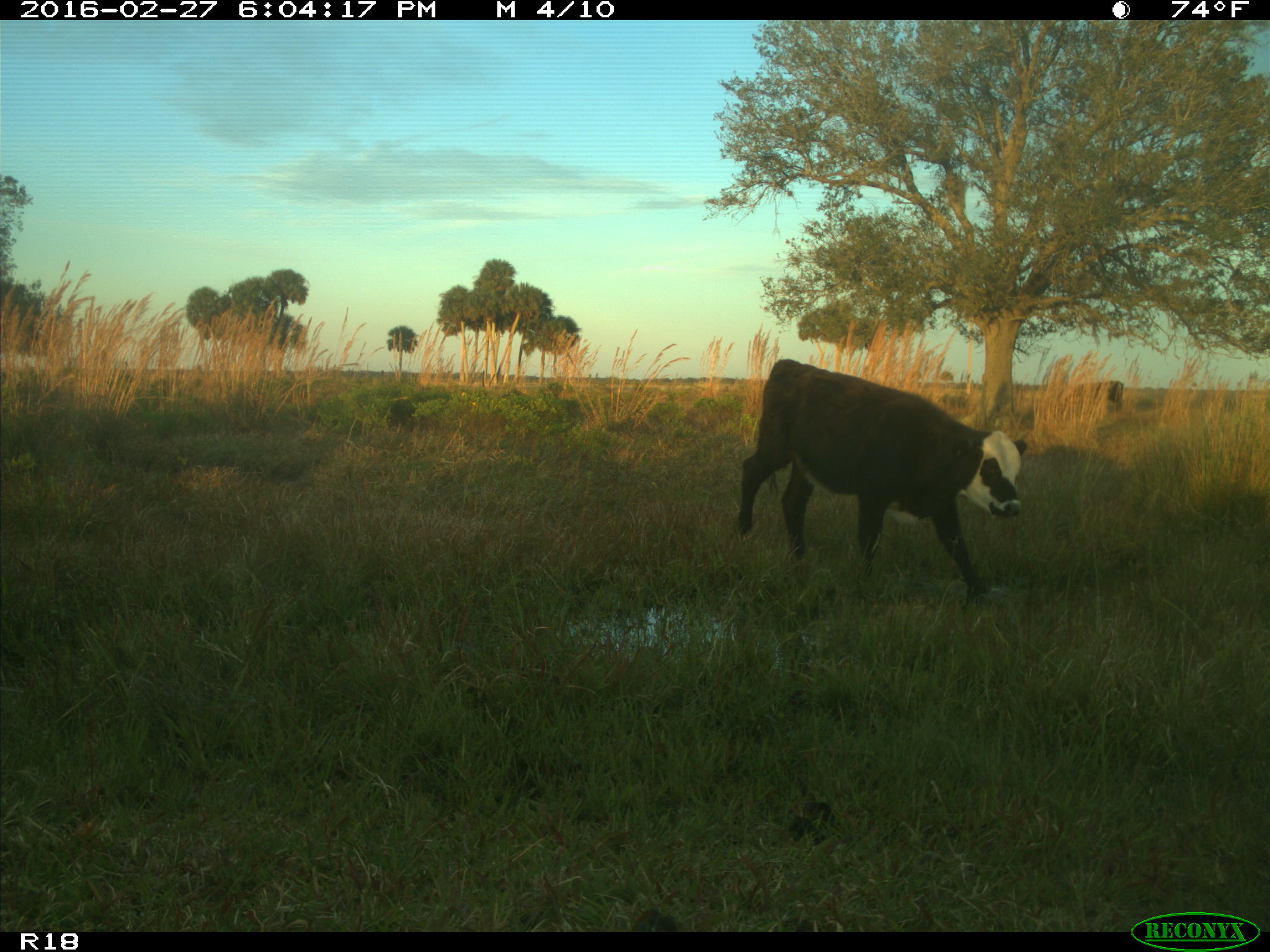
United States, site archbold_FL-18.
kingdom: Animalia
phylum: Chordata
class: Mammalia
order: Artiodactyla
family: Bovidae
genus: Bos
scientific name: Bos taurus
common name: domestic cow